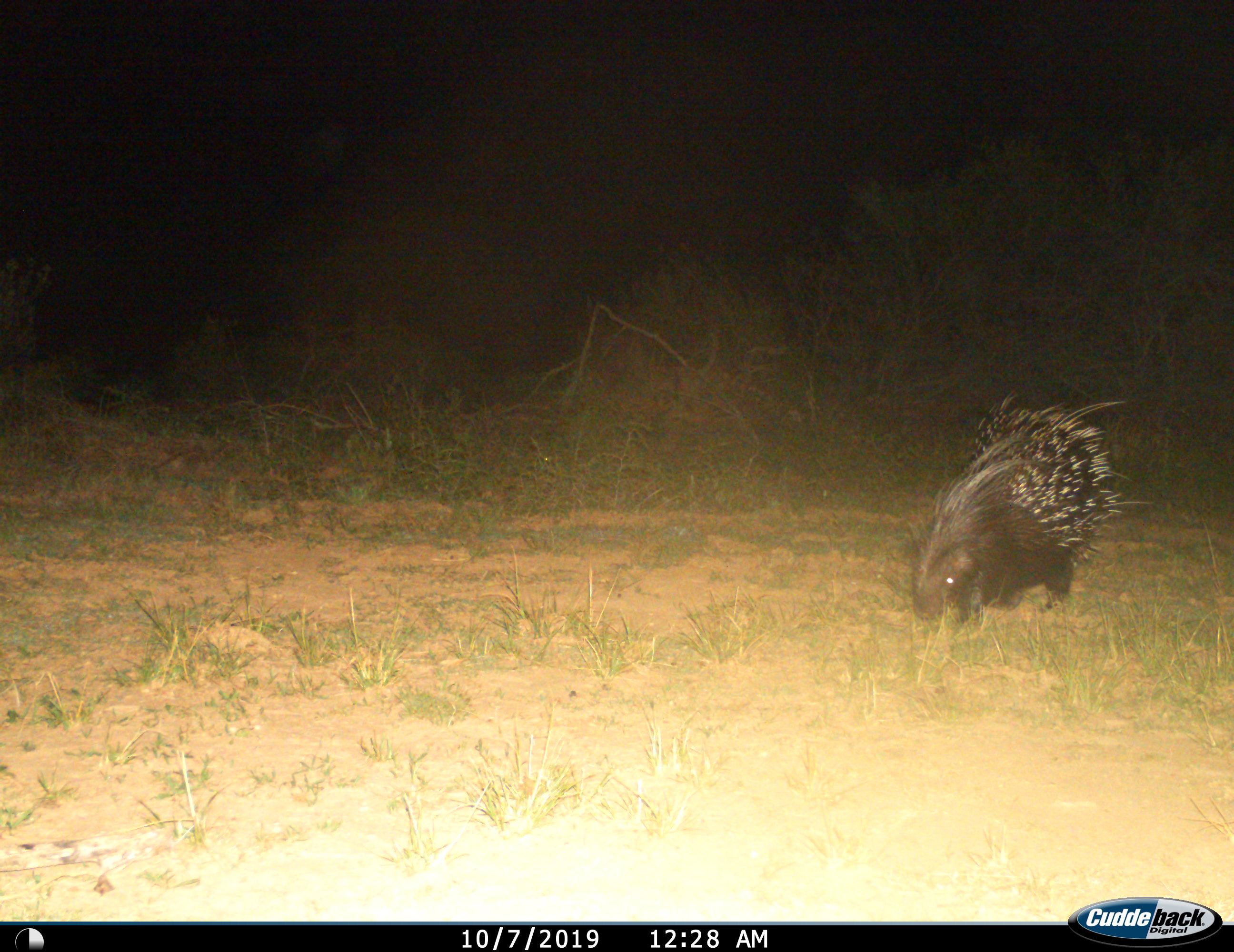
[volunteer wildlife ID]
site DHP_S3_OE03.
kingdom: Animalia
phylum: Chordata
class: Mammalia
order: Rodentia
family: Hystricidae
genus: Hystrix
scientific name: Hystrix cristata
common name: crested porcupine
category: porcupine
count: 1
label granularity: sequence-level